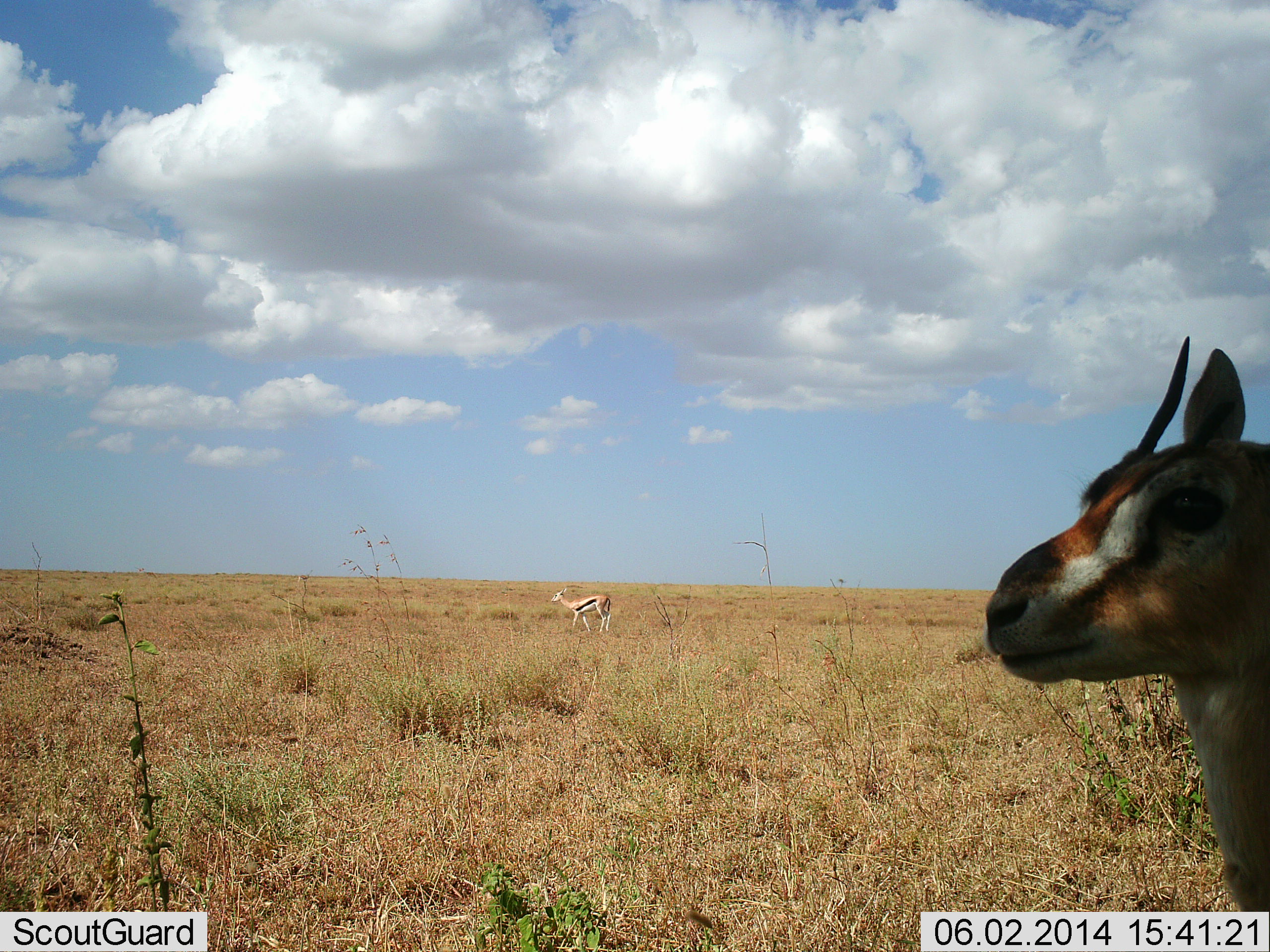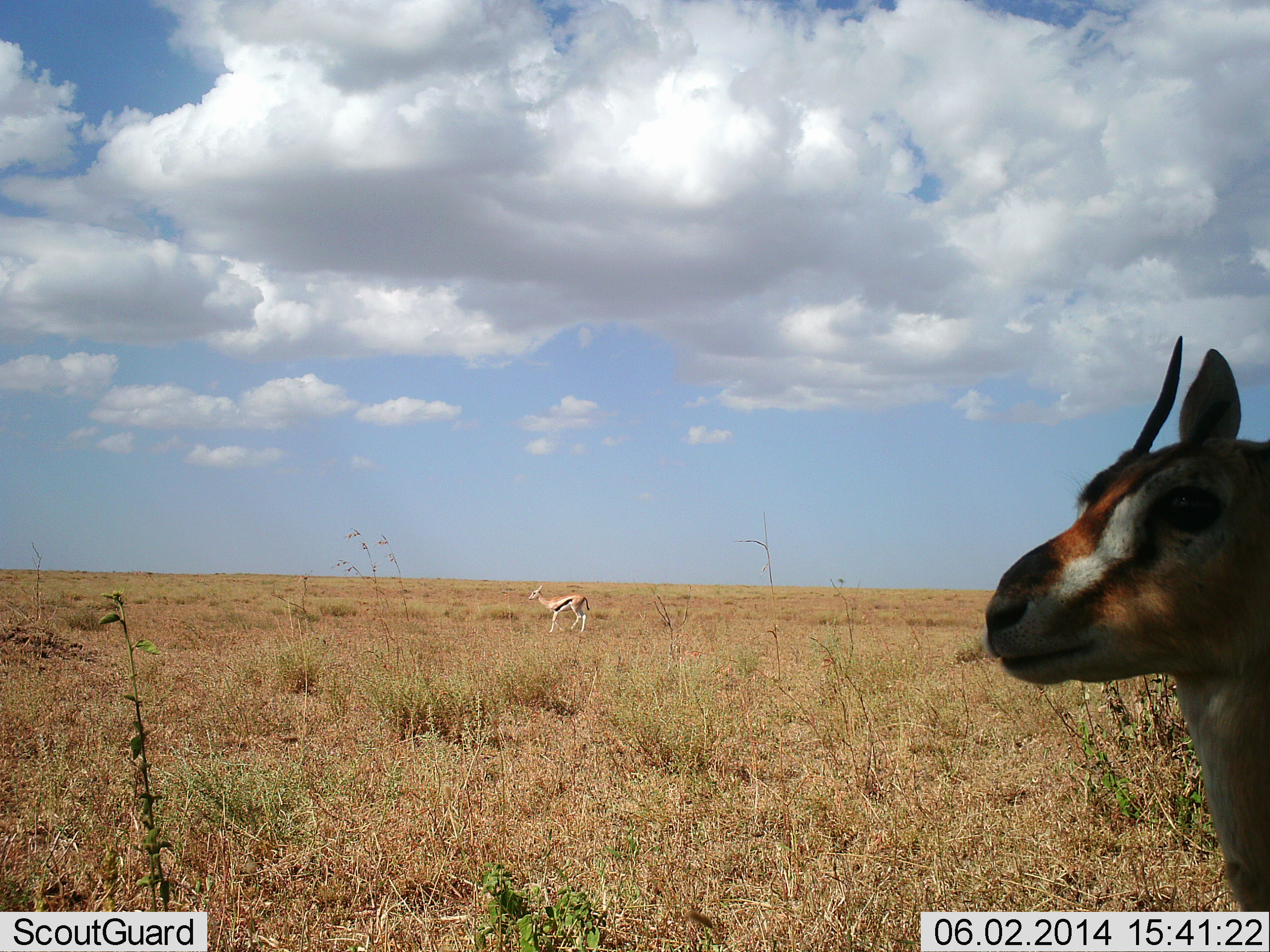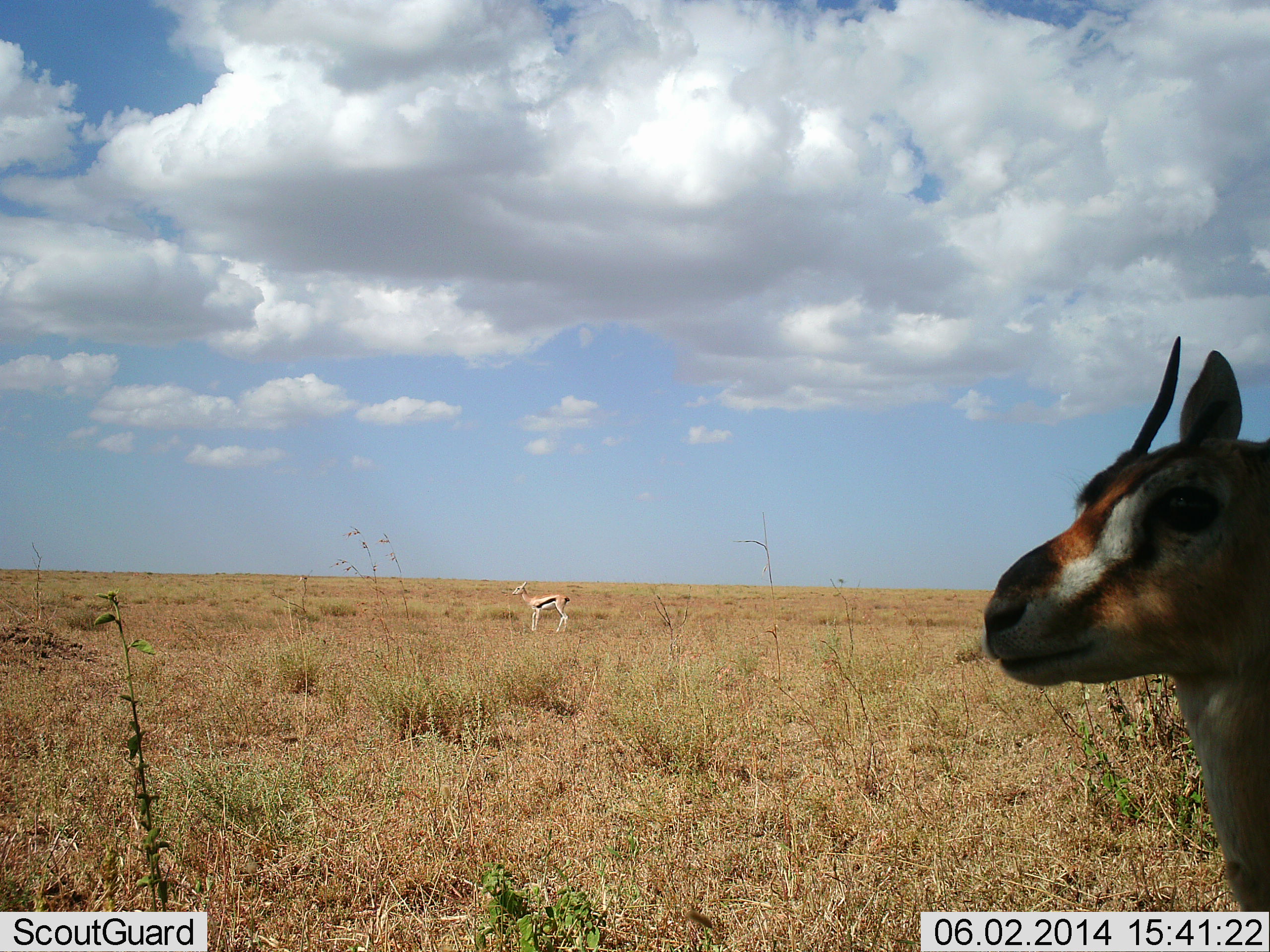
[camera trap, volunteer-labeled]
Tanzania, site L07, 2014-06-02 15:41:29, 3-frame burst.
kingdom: Animalia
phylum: Chordata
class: Mammalia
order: Artiodactyla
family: Bovidae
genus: Eudorcas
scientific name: Eudorcas thomsonii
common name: thomson's gazelle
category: gazellethomsons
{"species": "gazellethomsons (thomson's gazelle) (Eudorcas thomsonii)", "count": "2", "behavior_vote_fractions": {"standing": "100%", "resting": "0%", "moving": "60%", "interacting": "0%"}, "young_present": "0%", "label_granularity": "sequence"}